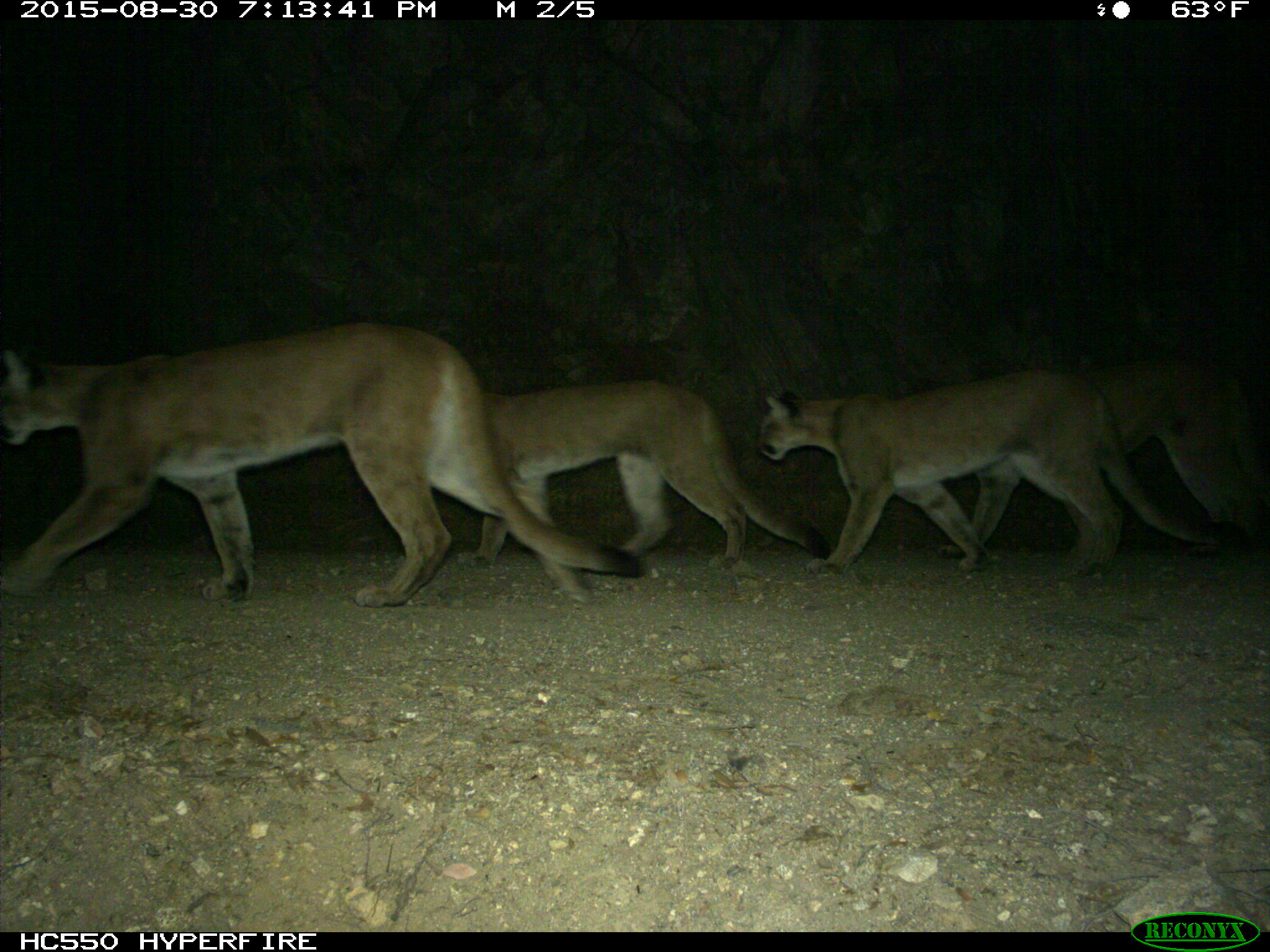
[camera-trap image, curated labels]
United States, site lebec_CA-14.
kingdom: Animalia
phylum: Chordata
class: Mammalia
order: Carnivora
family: Felidae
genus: Puma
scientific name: Puma concolor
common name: mountain lion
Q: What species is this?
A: Puma concolor (mountain lion).